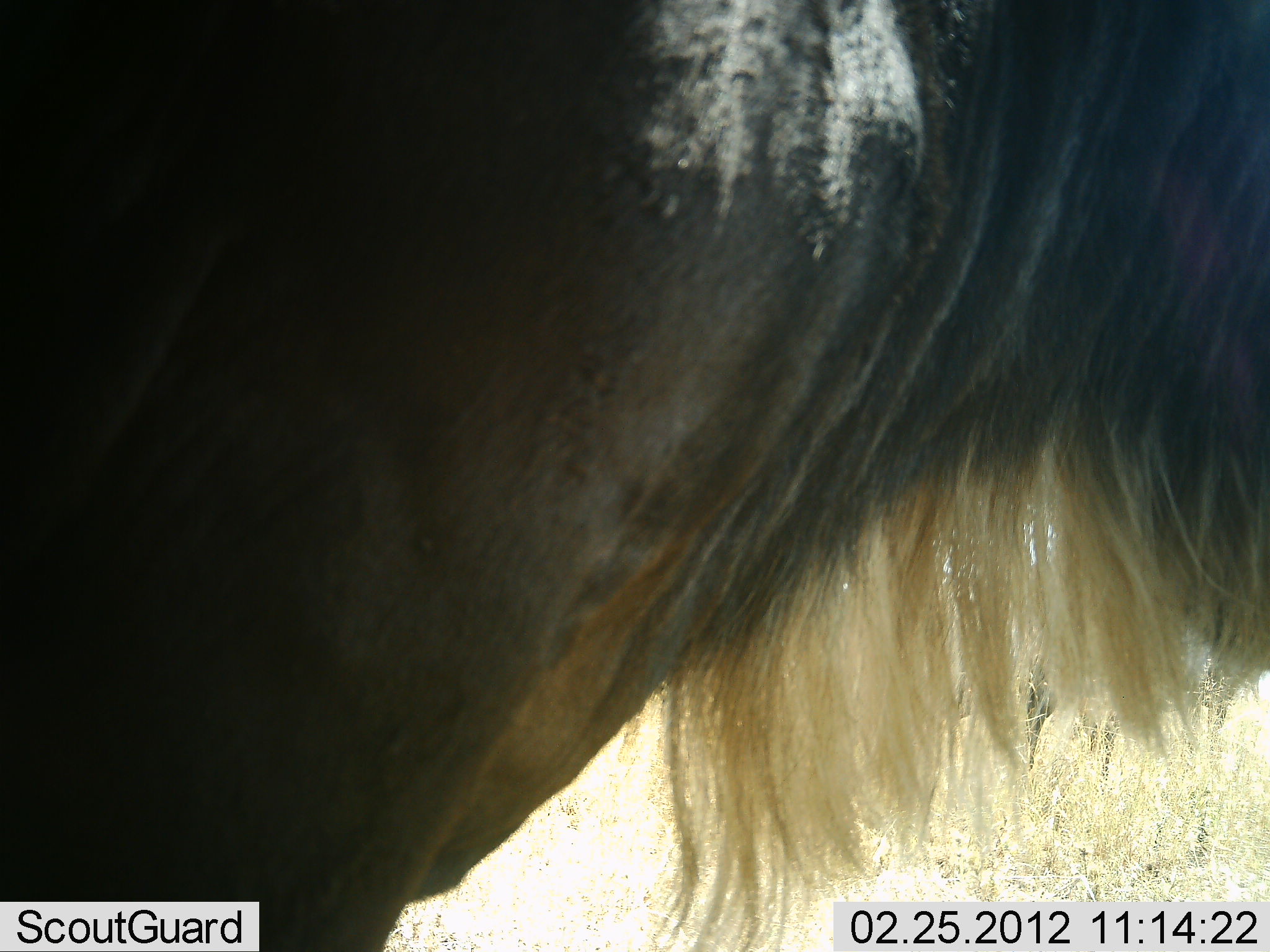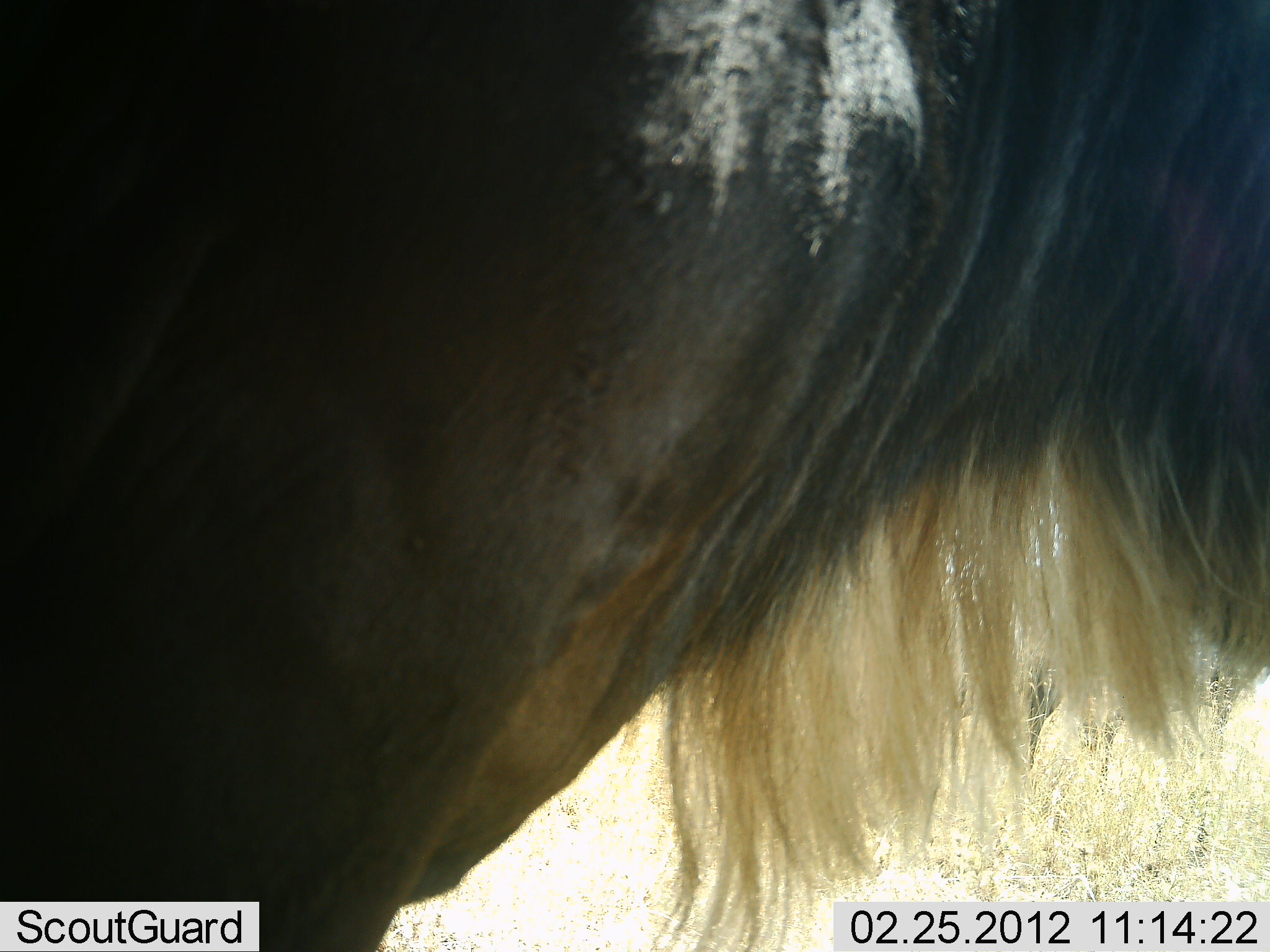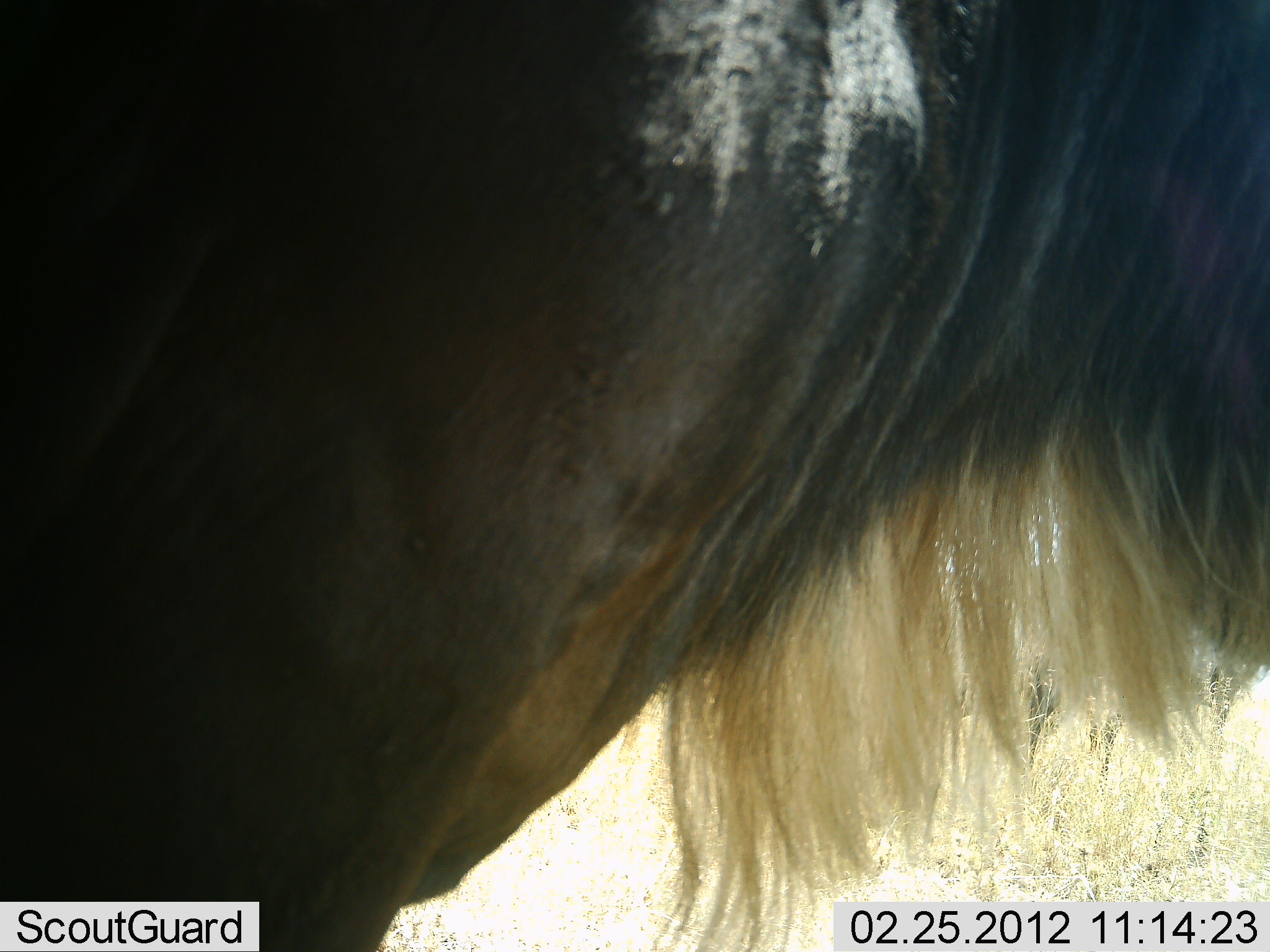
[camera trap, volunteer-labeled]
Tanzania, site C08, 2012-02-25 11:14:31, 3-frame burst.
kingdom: Animalia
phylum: Chordata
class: Mammalia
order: Artiodactyla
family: Bovidae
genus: Connochaetes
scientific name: Connochaetes taurinus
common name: blue wildebeest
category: wildebeest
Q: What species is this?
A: Wildebeest (blue wildebeest) (Connochaetes taurinus).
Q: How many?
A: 2.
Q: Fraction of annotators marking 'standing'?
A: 94%.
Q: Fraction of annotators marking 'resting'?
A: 0%.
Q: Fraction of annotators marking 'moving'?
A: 6%.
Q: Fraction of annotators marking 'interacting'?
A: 0%.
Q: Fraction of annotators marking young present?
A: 0%.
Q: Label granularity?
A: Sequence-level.